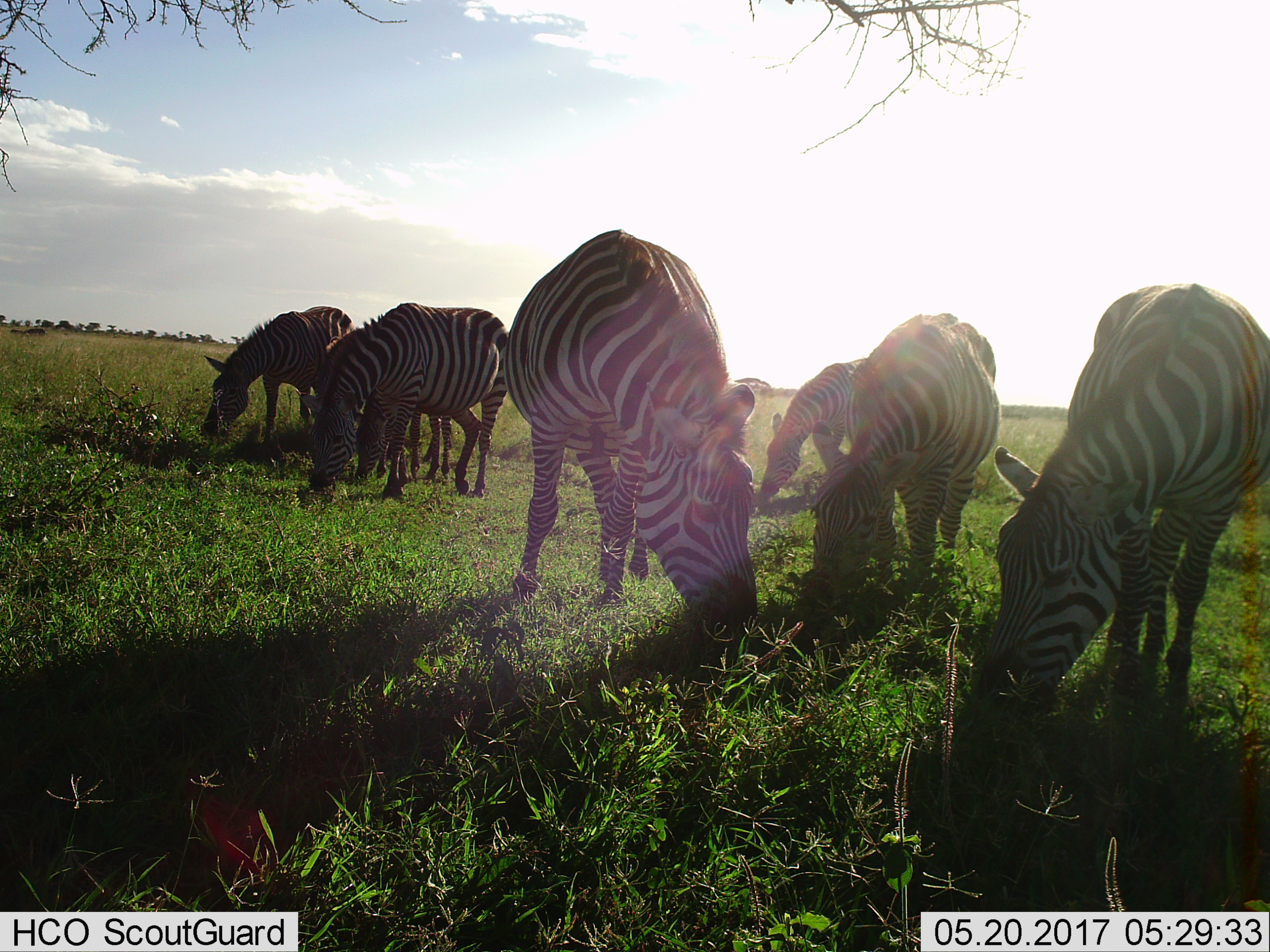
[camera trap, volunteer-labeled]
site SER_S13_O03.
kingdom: Animalia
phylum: Chordata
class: Mammalia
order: Perissodactyla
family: Equidae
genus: Equus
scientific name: Equus quagga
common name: plains zebra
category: zebraplains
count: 7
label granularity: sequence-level